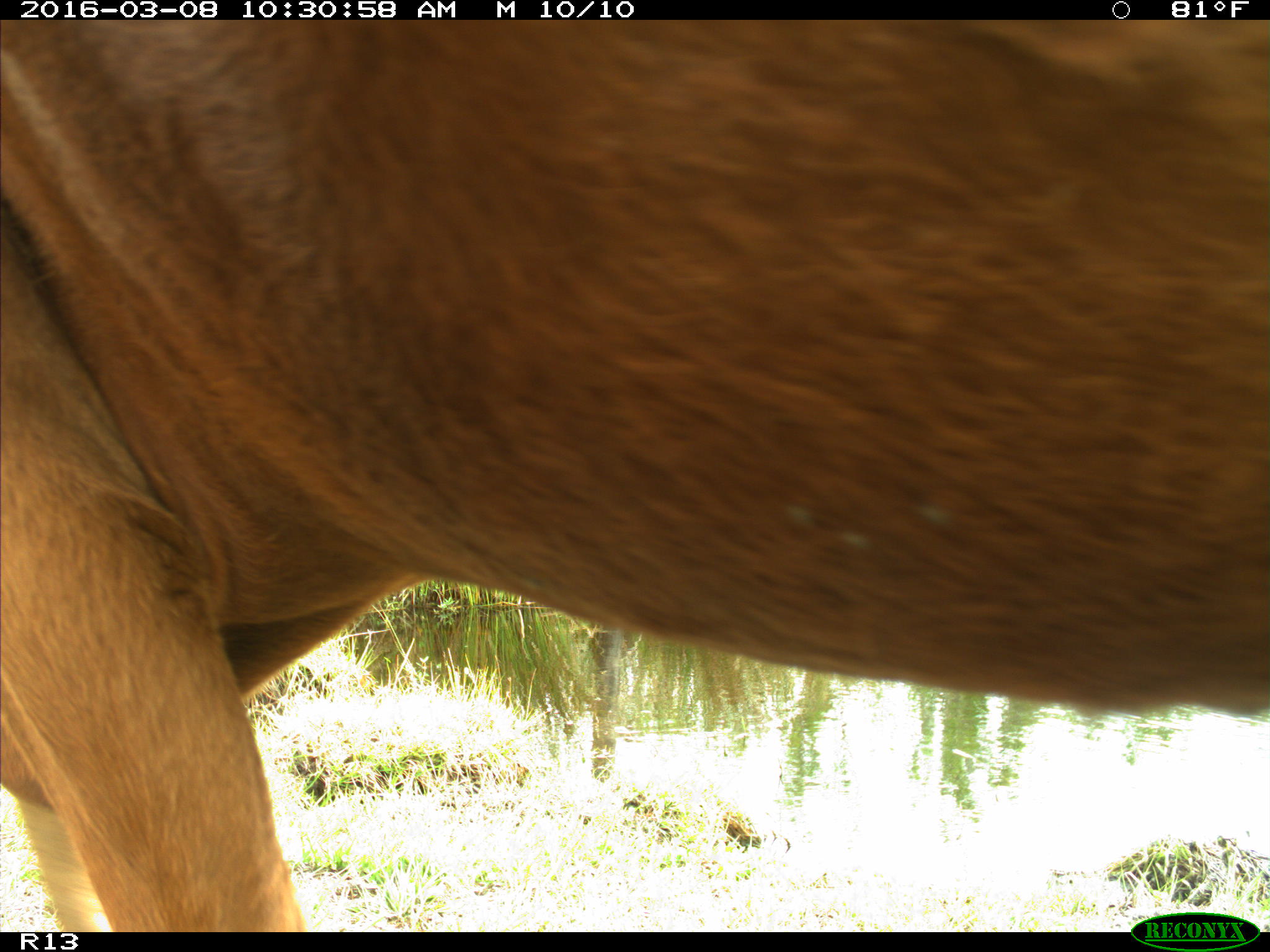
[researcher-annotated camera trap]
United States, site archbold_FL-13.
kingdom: Animalia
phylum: Chordata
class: Mammalia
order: Artiodactyla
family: Bovidae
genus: Bos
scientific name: Bos taurus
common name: domestic cow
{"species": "Bos taurus (domestic cow)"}